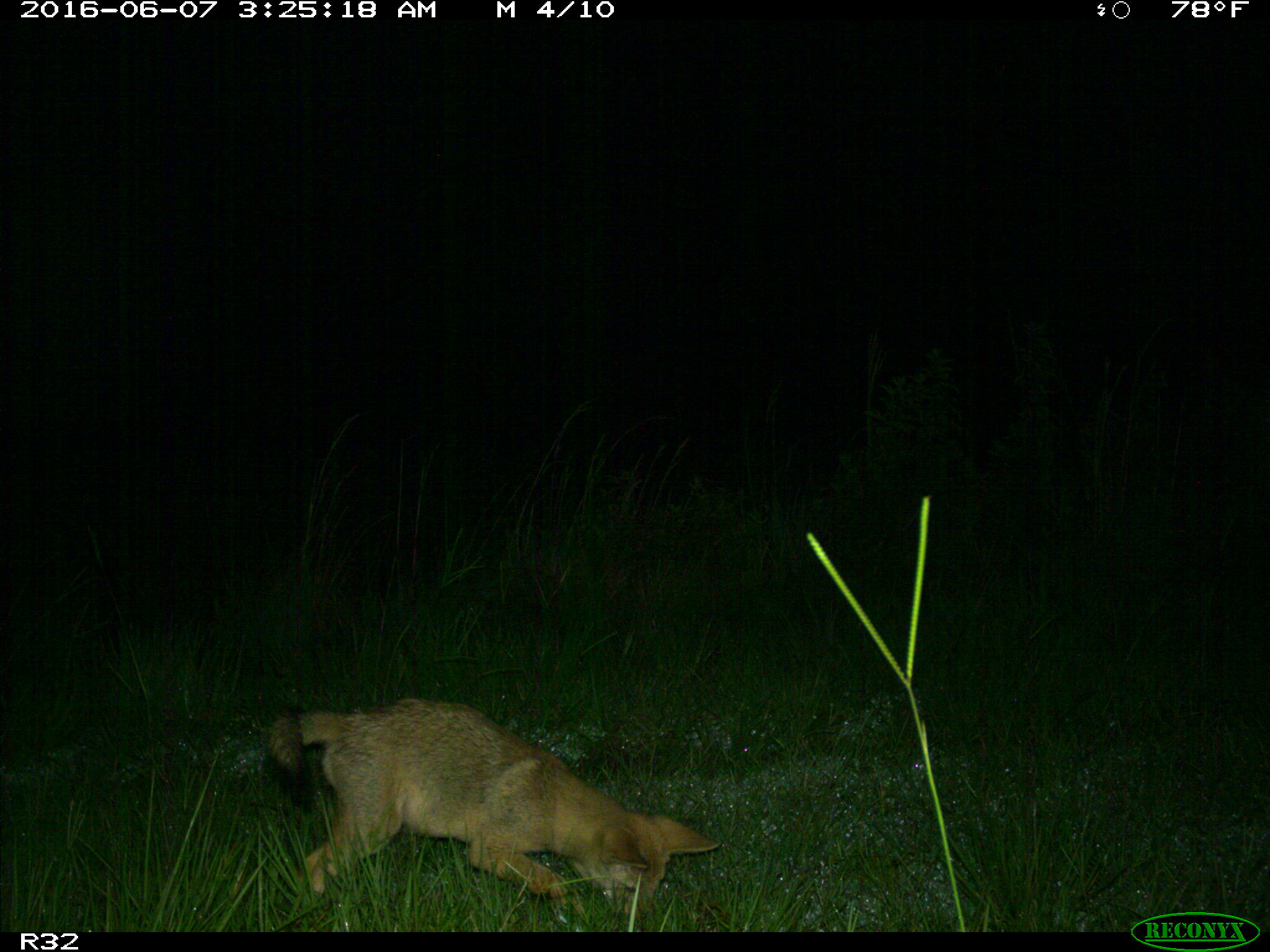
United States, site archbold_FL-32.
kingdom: Animalia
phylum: Chordata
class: Mammalia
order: Carnivora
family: Canidae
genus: Canis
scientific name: Canis latrans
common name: coyote